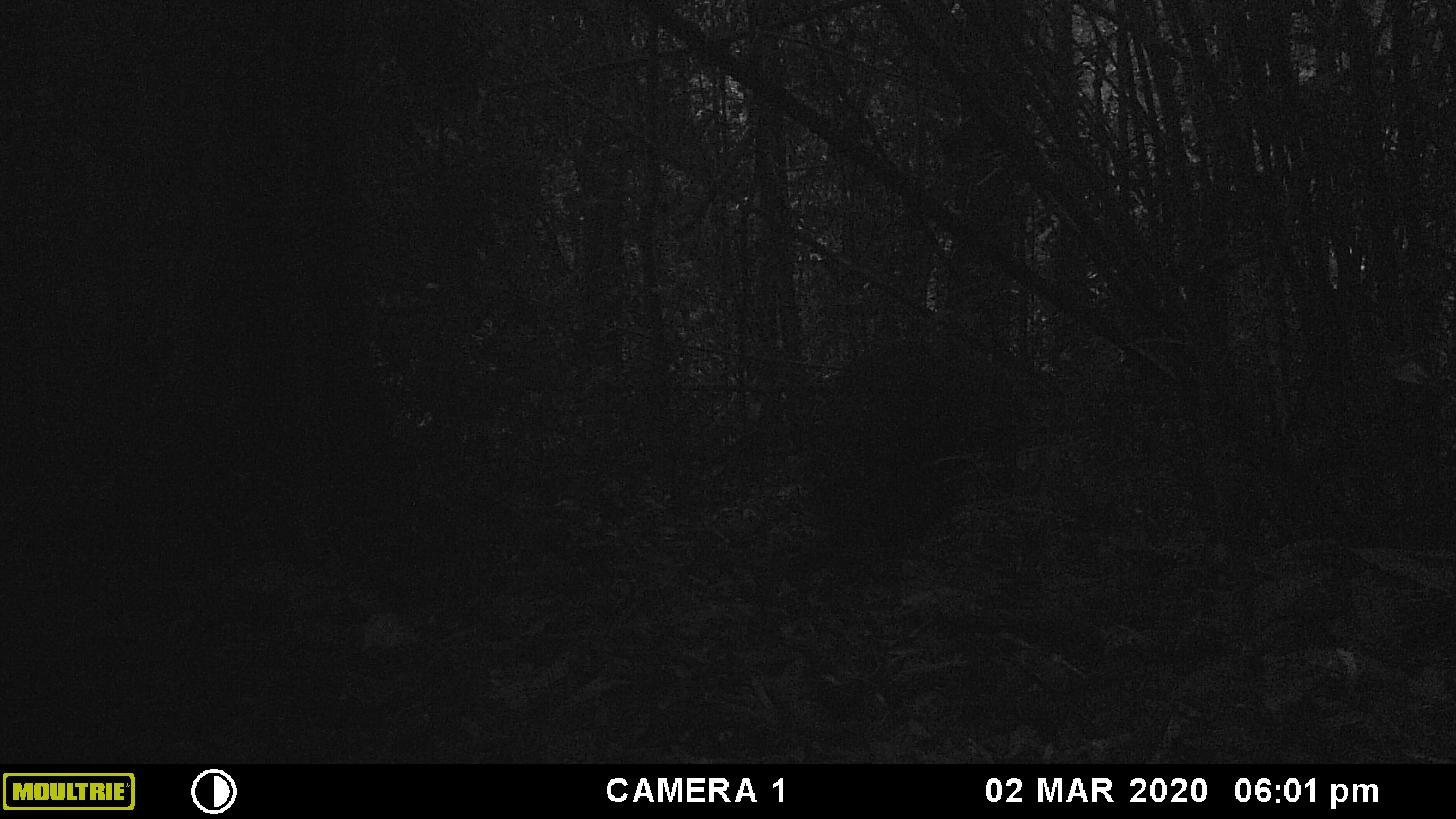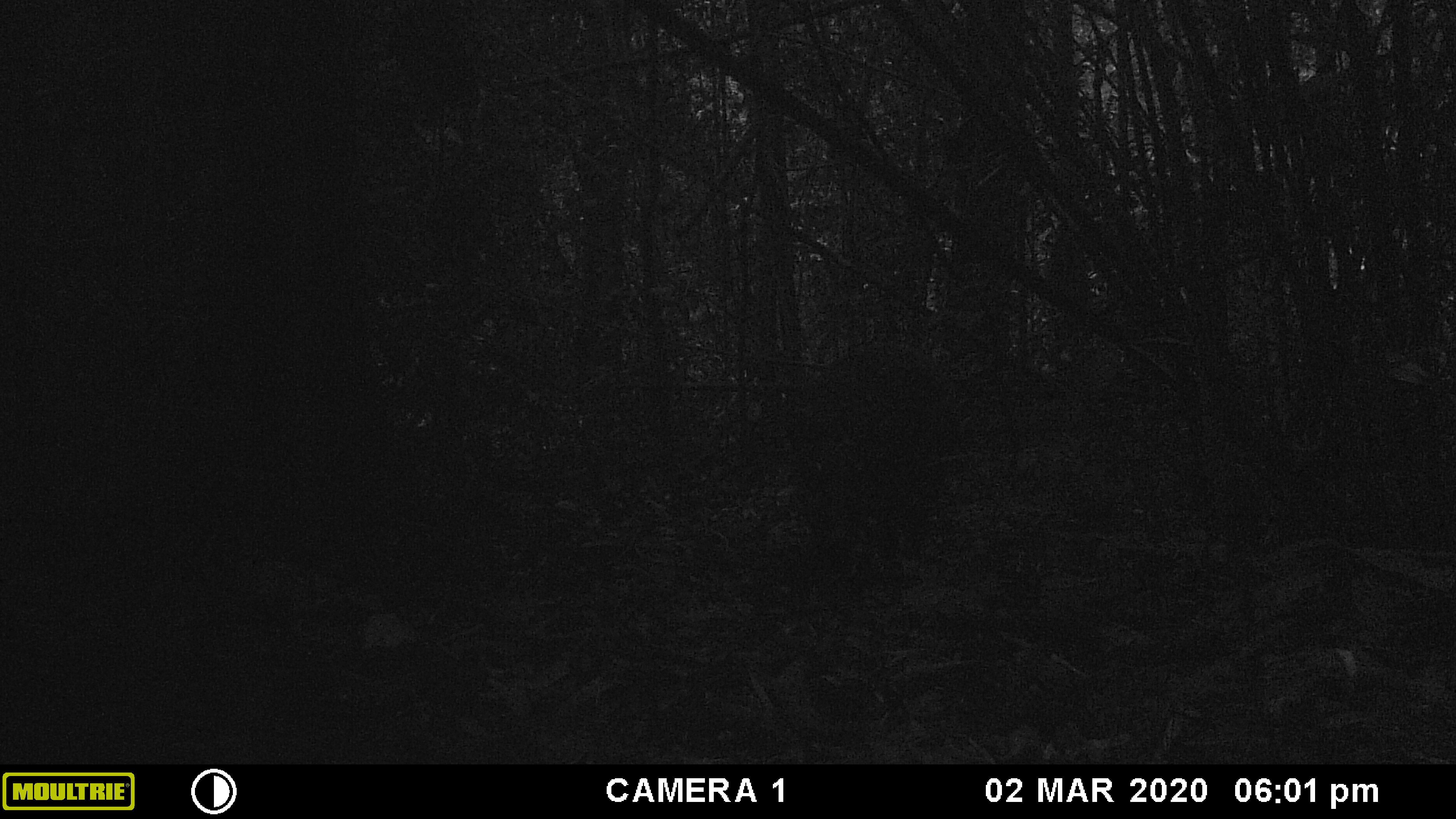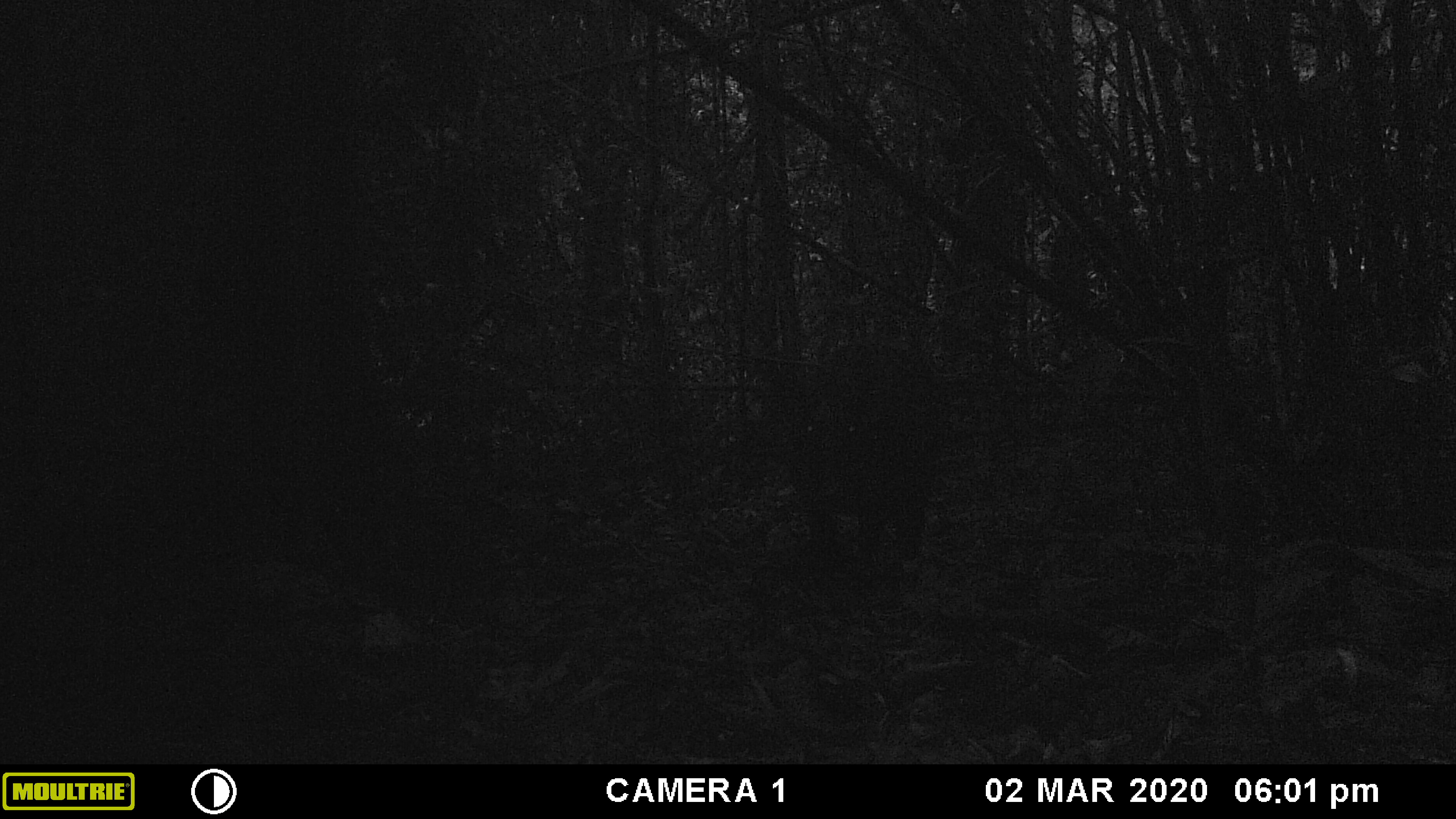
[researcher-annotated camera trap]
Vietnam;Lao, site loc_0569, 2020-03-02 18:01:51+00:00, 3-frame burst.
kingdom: Animalia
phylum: Chordata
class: Mammalia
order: Artiodactyla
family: Suidae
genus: Sus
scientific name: Sus scrofa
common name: eurasian wild pig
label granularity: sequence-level